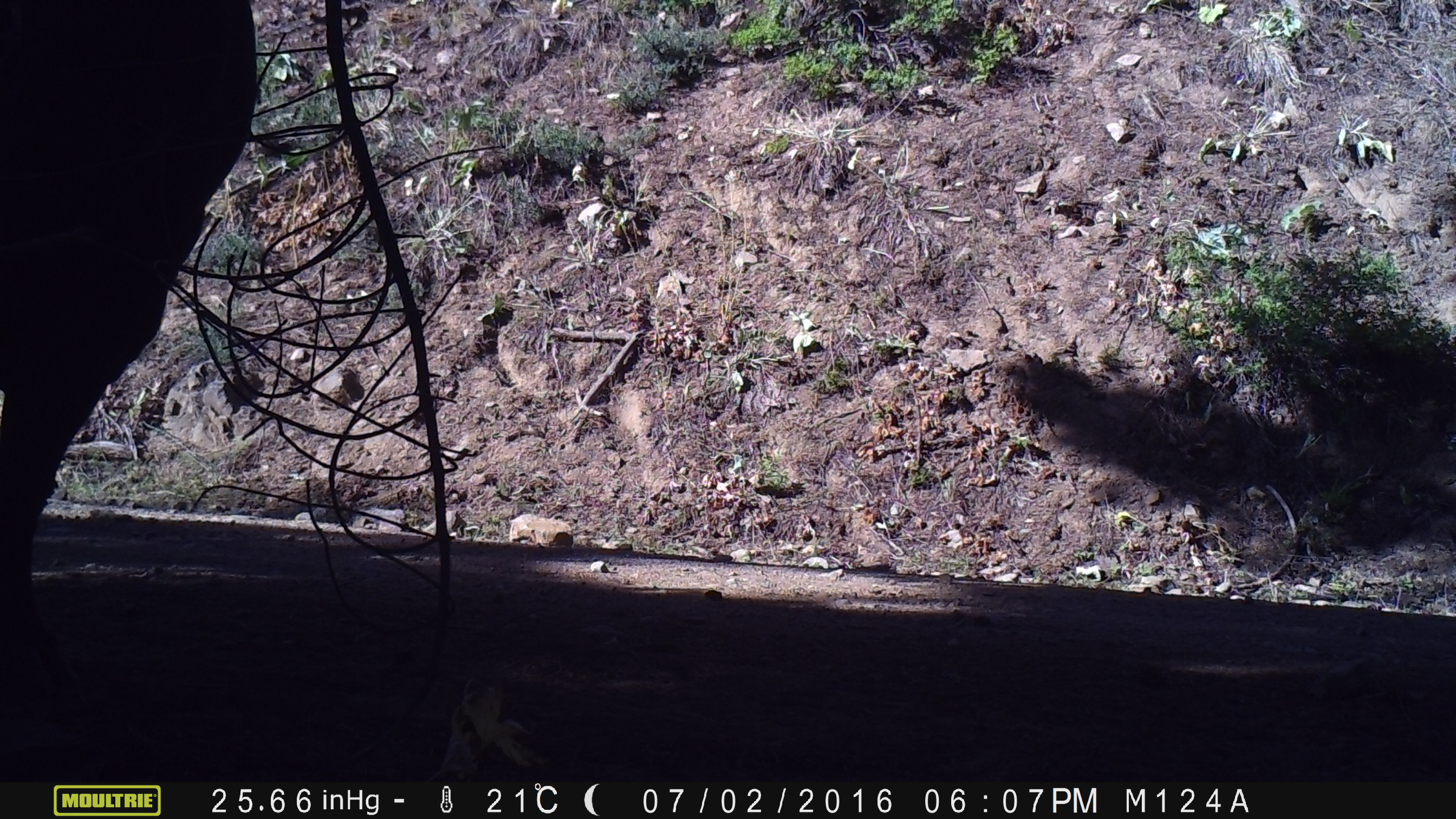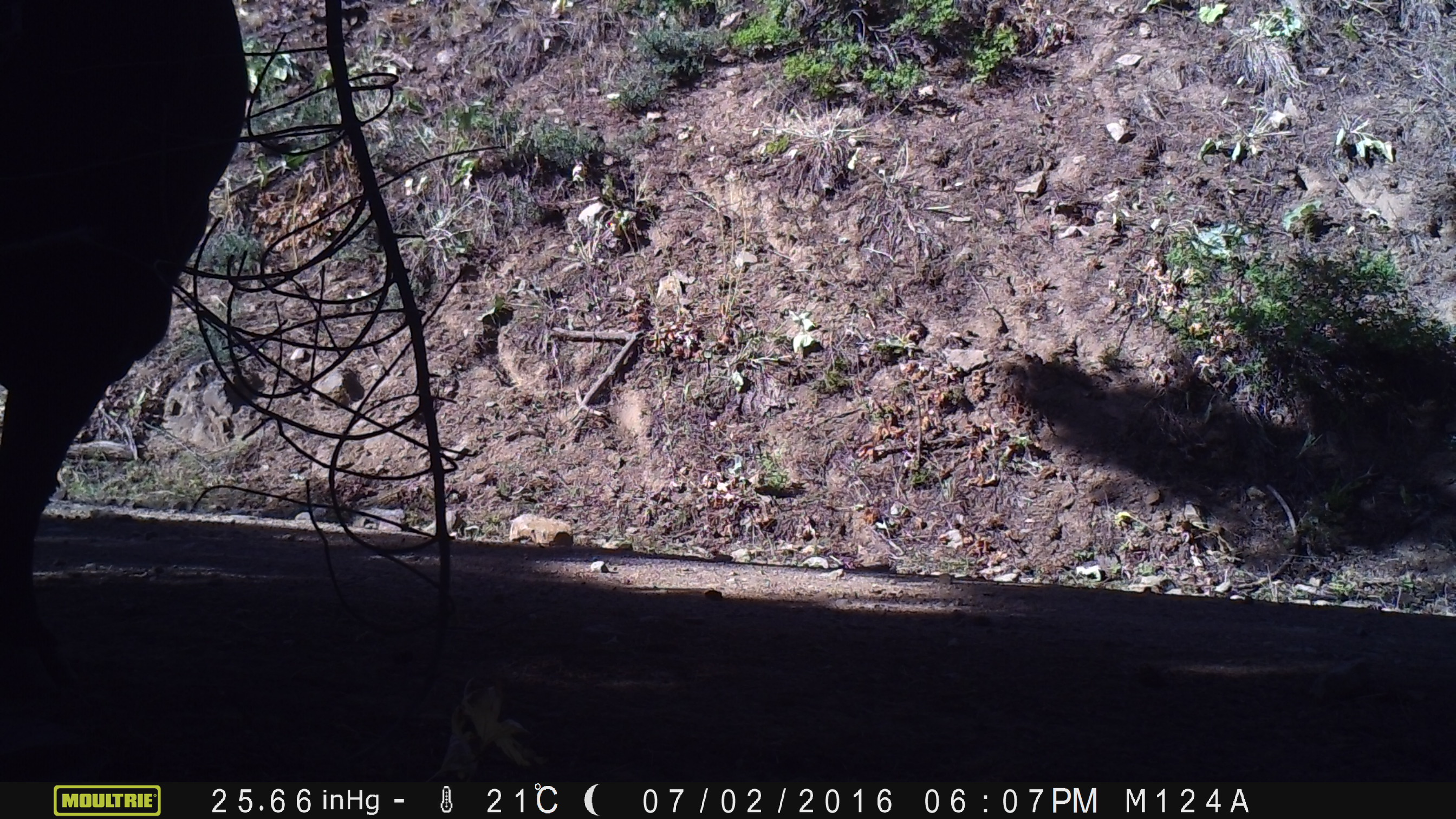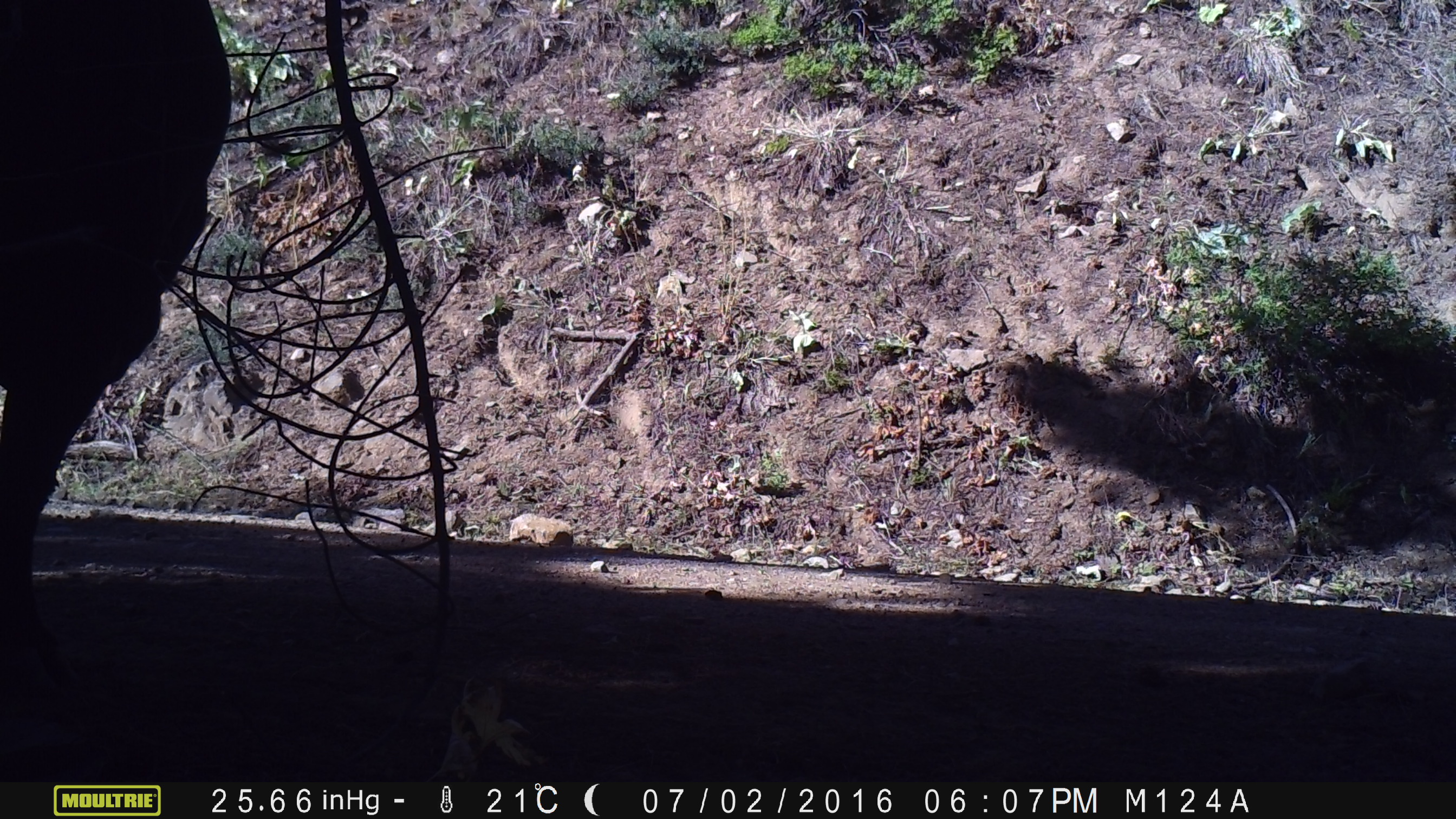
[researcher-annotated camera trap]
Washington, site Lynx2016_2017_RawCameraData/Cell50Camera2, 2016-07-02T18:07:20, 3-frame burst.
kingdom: Animalia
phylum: Chordata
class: Mammalia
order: Artiodactyla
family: Bovidae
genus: Bos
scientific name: Bos taurus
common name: domestic cattle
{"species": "domestic cattle (Bos taurus)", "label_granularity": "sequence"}